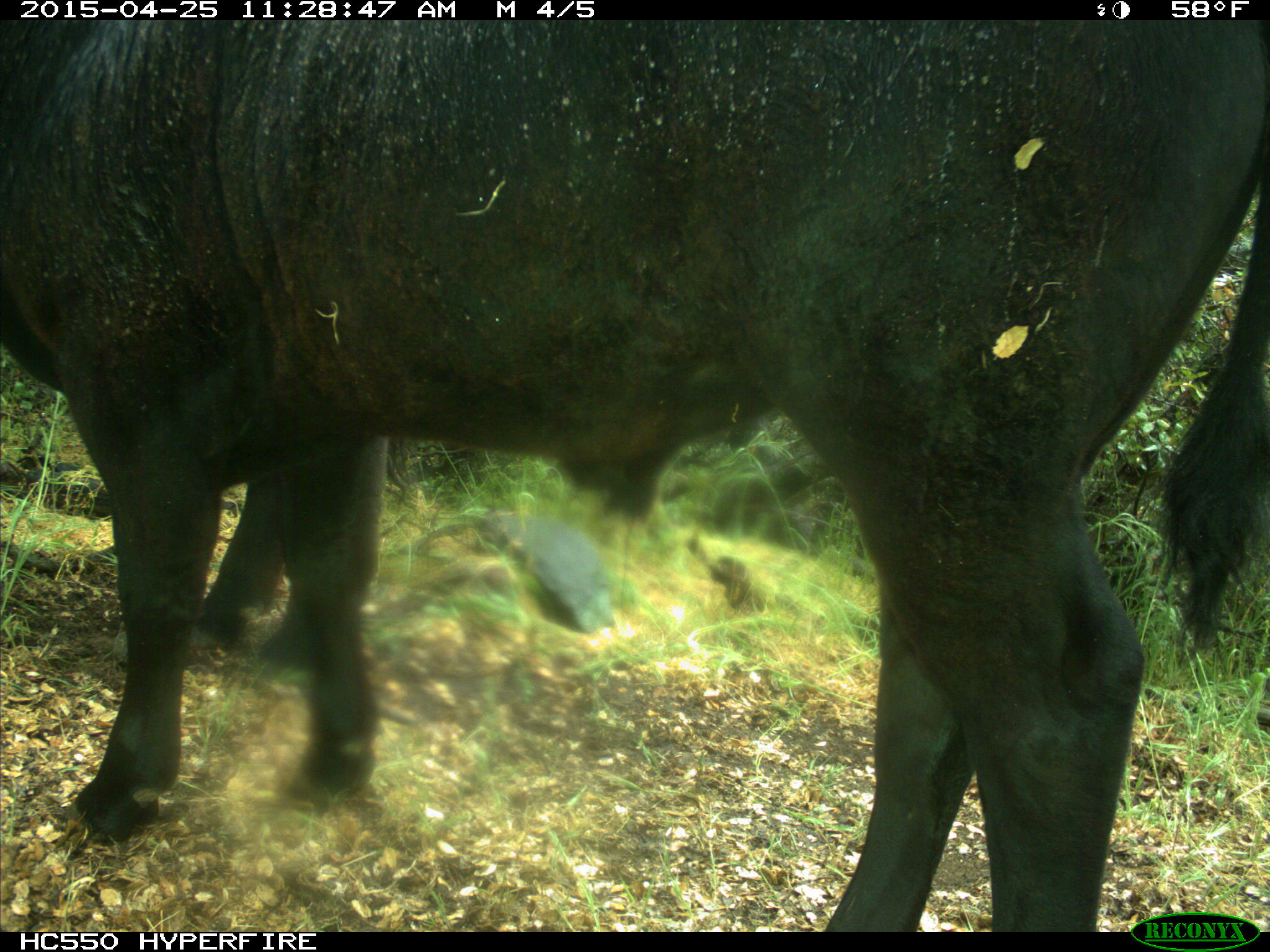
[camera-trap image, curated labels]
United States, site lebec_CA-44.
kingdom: Animalia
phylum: Chordata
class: Mammalia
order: Artiodactyla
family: Suidae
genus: Sus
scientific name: Sus scrofa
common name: wild boar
Sus scrofa (wild boar).